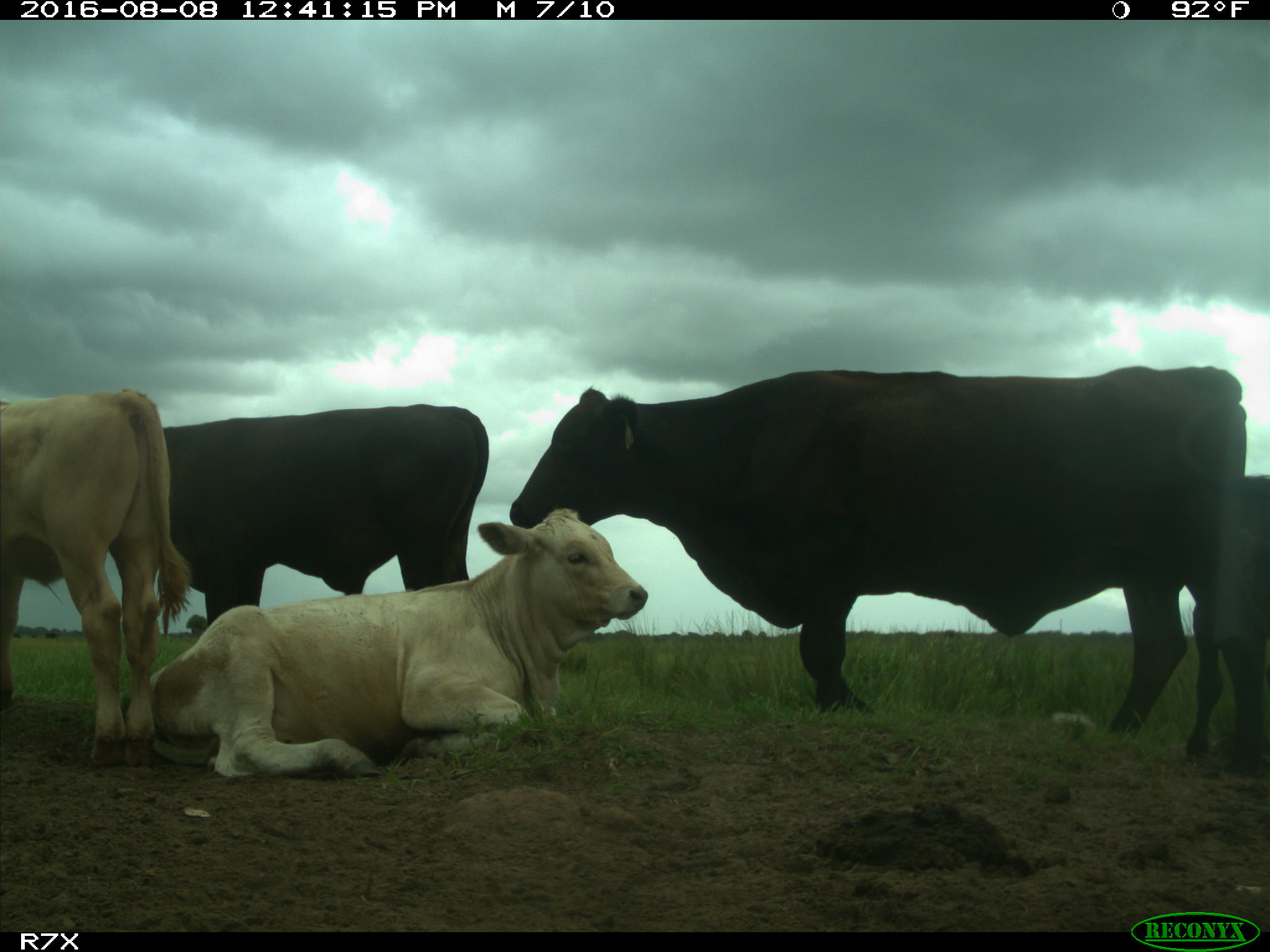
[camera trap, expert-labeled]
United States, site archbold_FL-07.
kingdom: Animalia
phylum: Chordata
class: Mammalia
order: Artiodactyla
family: Bovidae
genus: Bos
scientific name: Bos taurus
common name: domestic cow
Bos taurus (domestic cow).